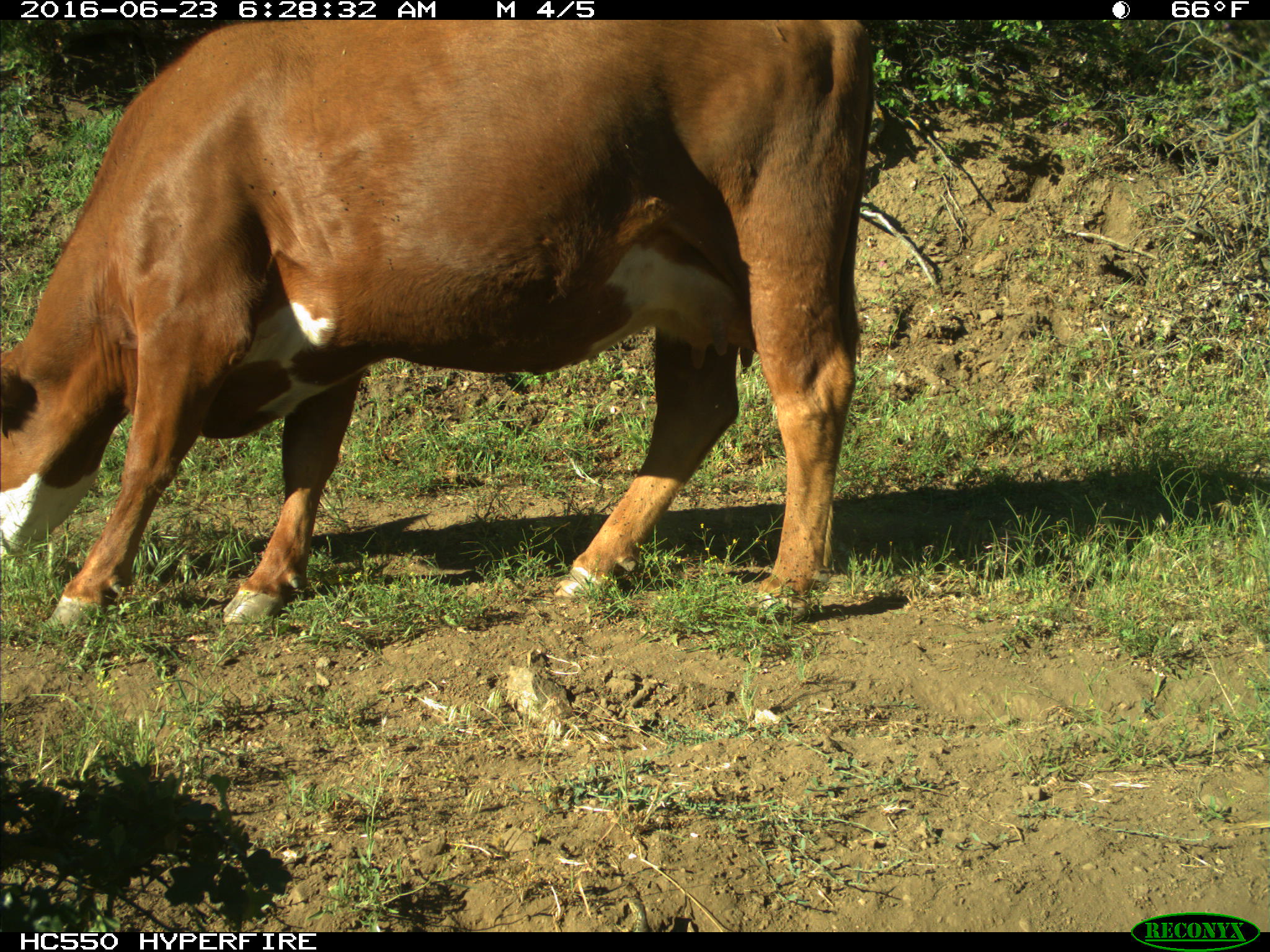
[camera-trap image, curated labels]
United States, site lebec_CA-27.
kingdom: Animalia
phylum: Chordata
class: Mammalia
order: Artiodactyla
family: Bovidae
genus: Bos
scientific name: Bos taurus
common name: domestic cow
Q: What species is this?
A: Bos taurus (domestic cow).